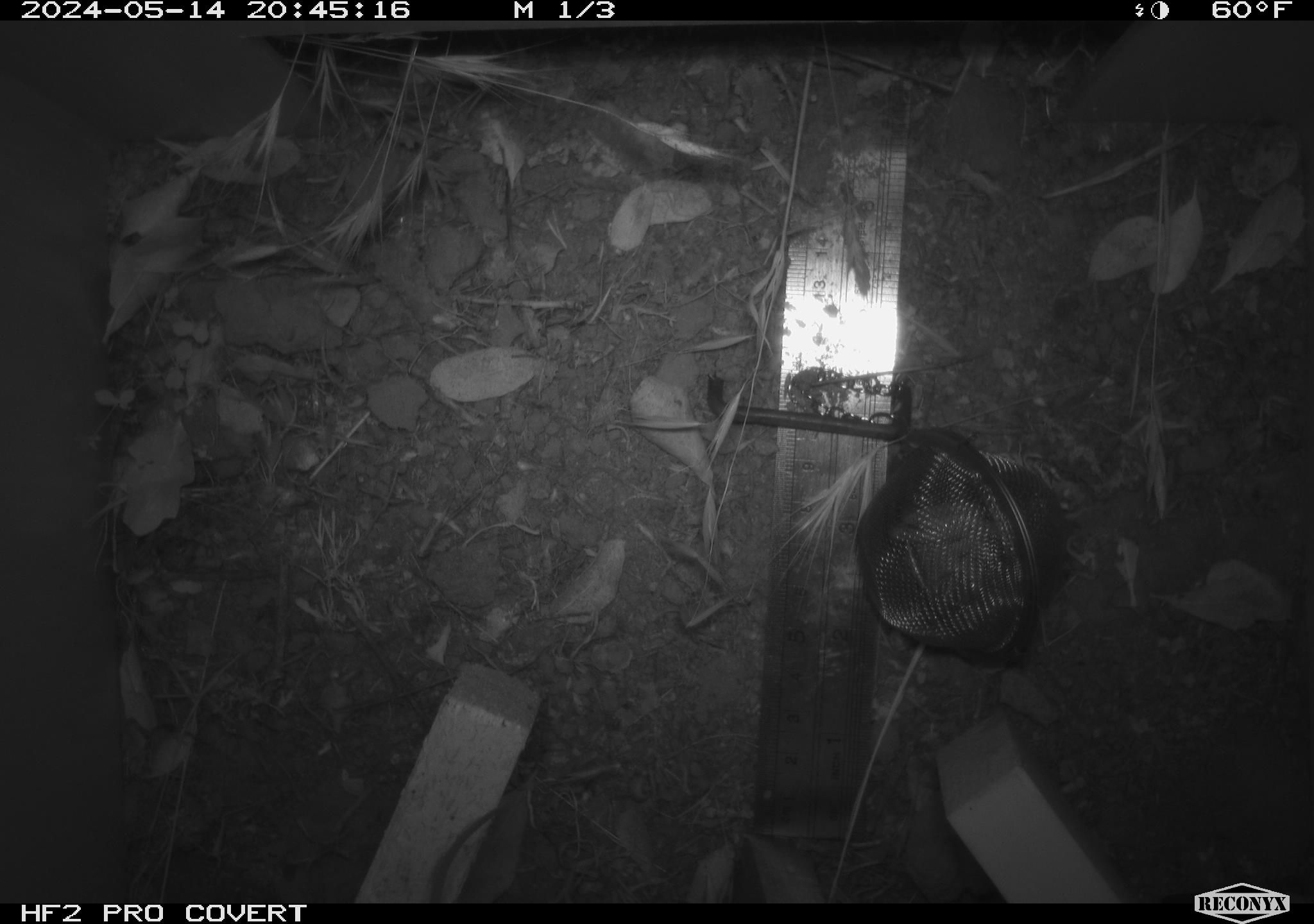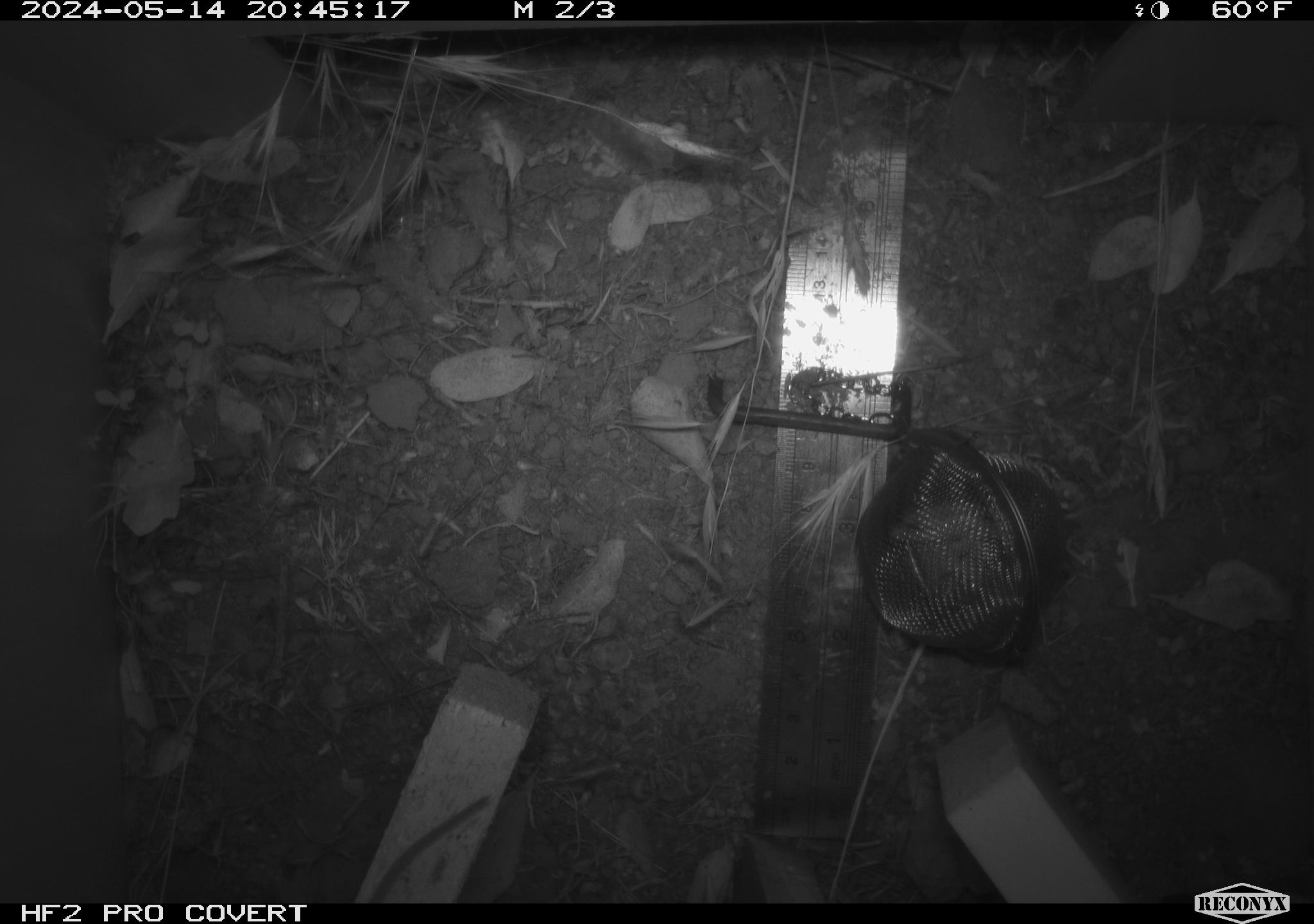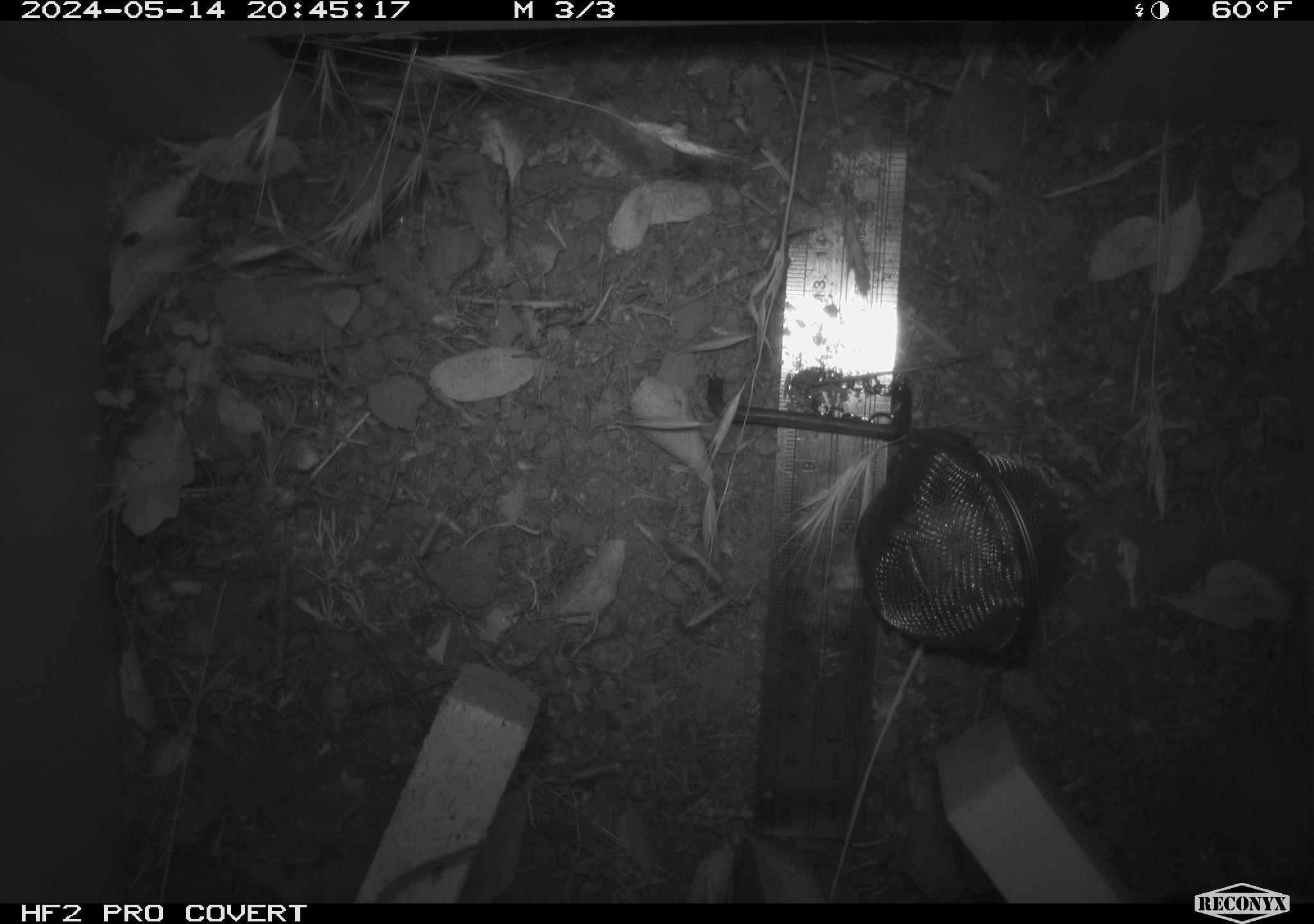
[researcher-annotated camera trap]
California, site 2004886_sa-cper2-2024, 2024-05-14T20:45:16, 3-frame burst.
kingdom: Animalia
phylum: Chordata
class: Mammalia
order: Rodentia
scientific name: Rodentia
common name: rodent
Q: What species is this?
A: Rodent (Rodentia).